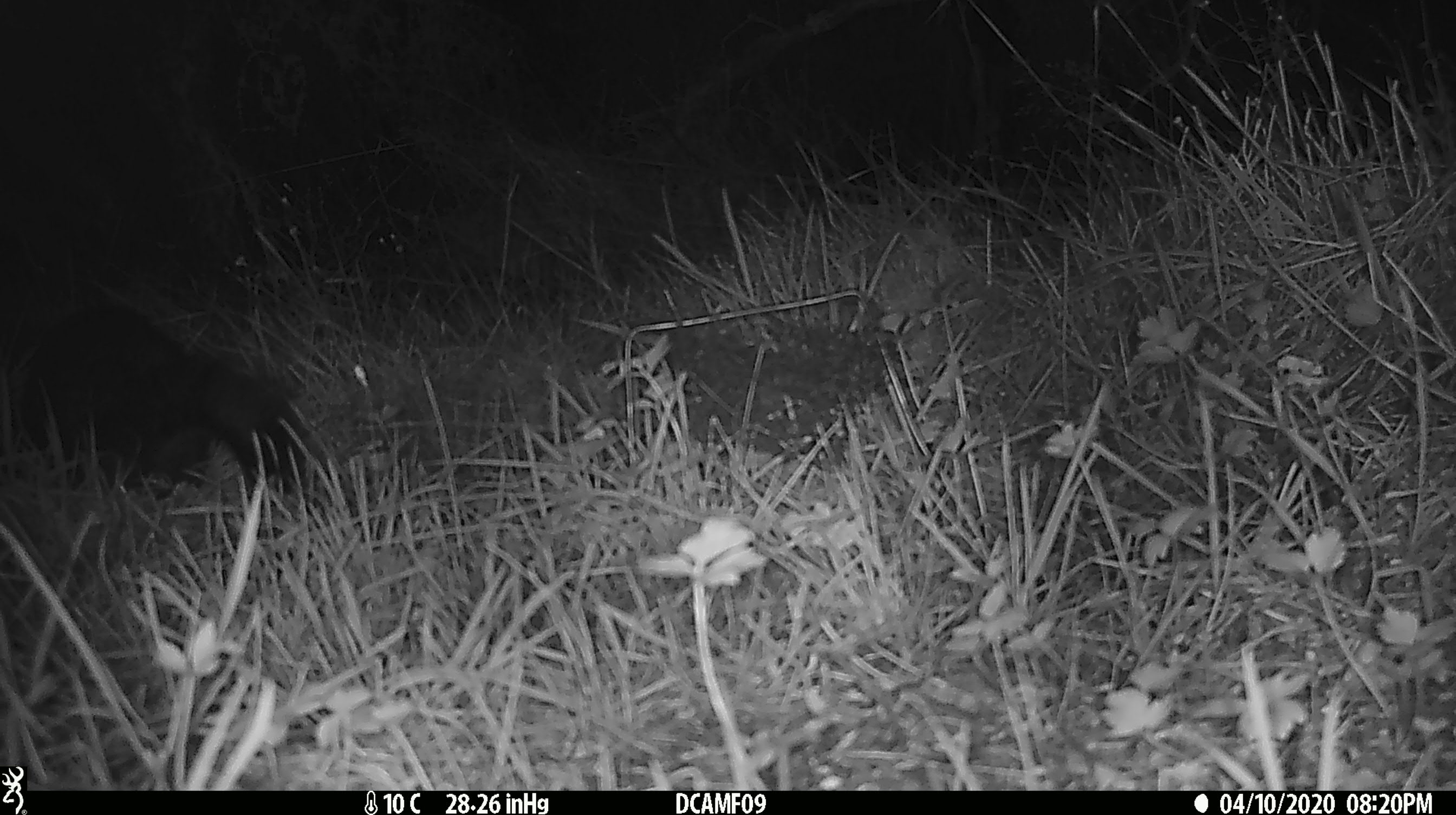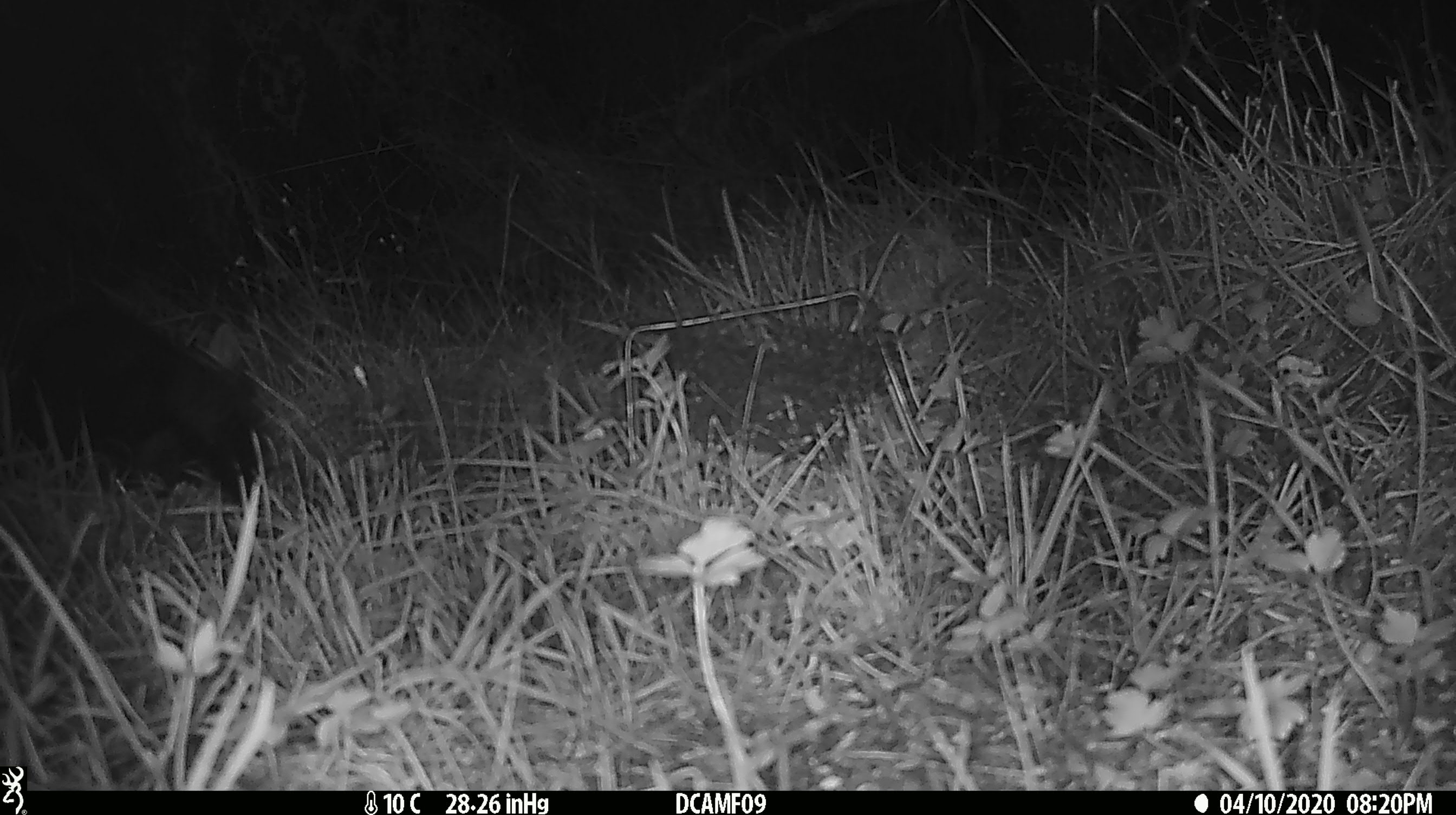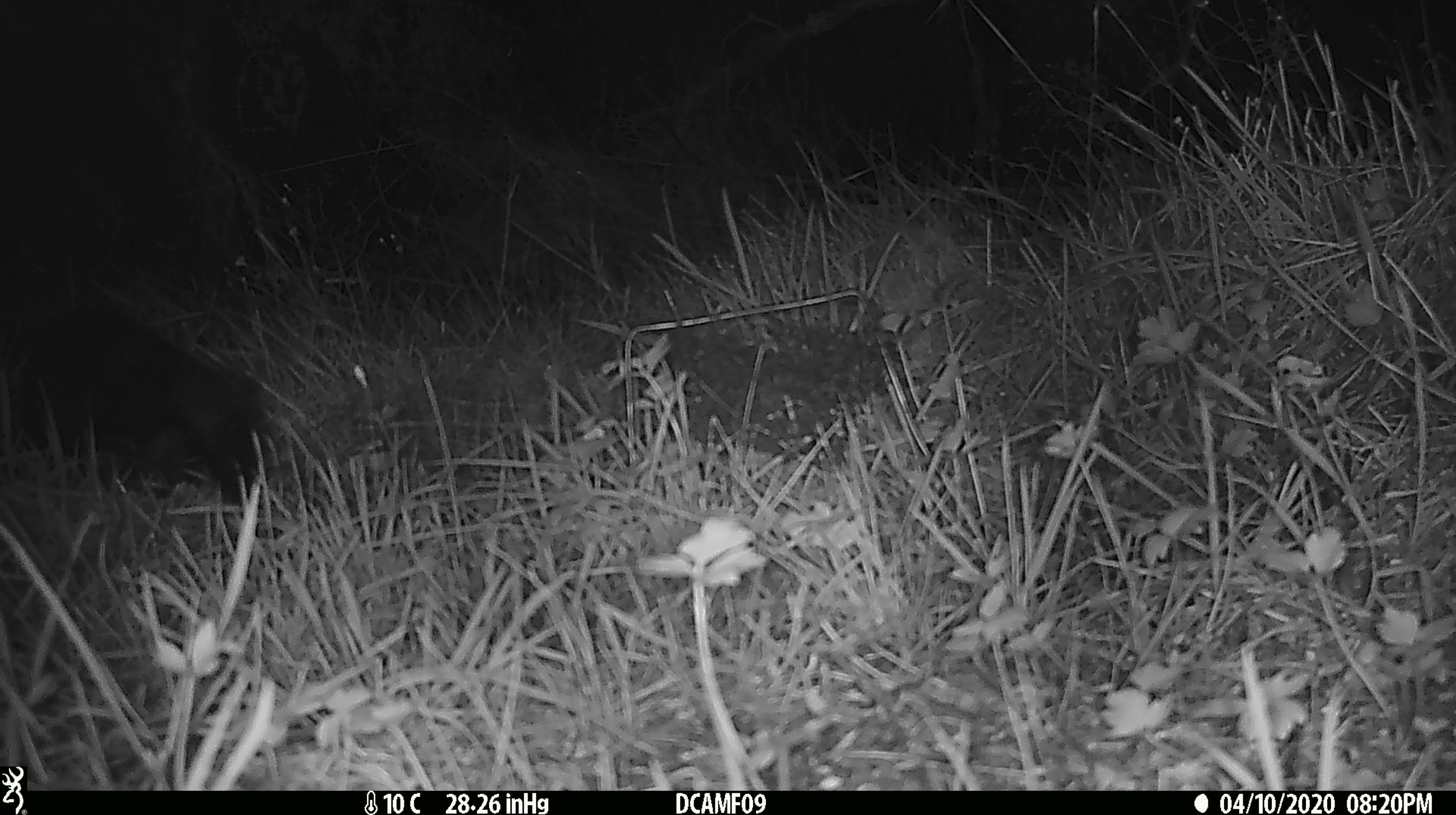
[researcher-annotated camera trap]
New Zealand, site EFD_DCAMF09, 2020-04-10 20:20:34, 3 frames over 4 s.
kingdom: Animalia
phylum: Chordata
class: Mammalia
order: Diprotodontia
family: Phalangeridae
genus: Trichosurus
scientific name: Trichosurus vulpecula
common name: common brushtail possum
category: possum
Possum (common brushtail possum) (Trichosurus vulpecula).